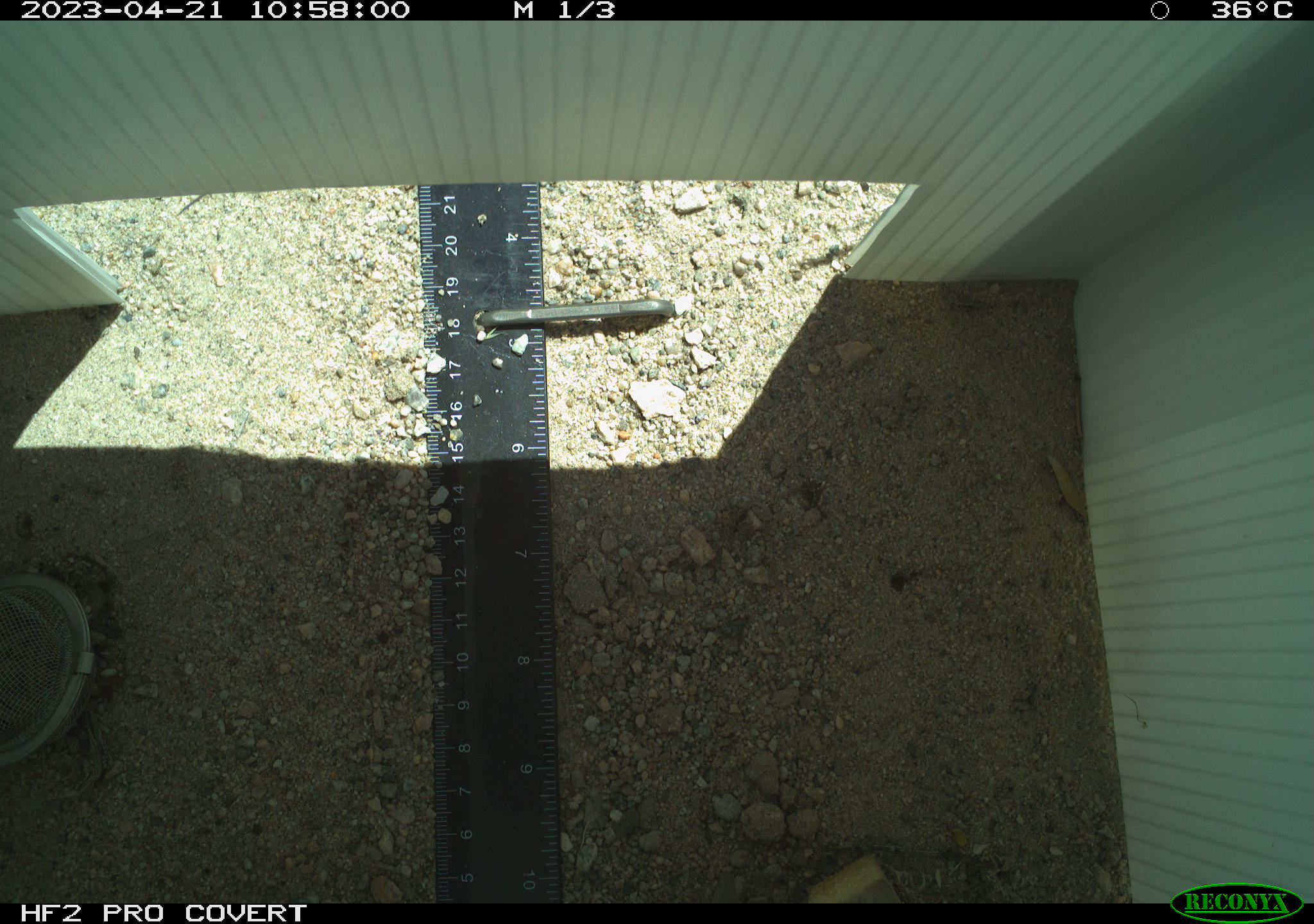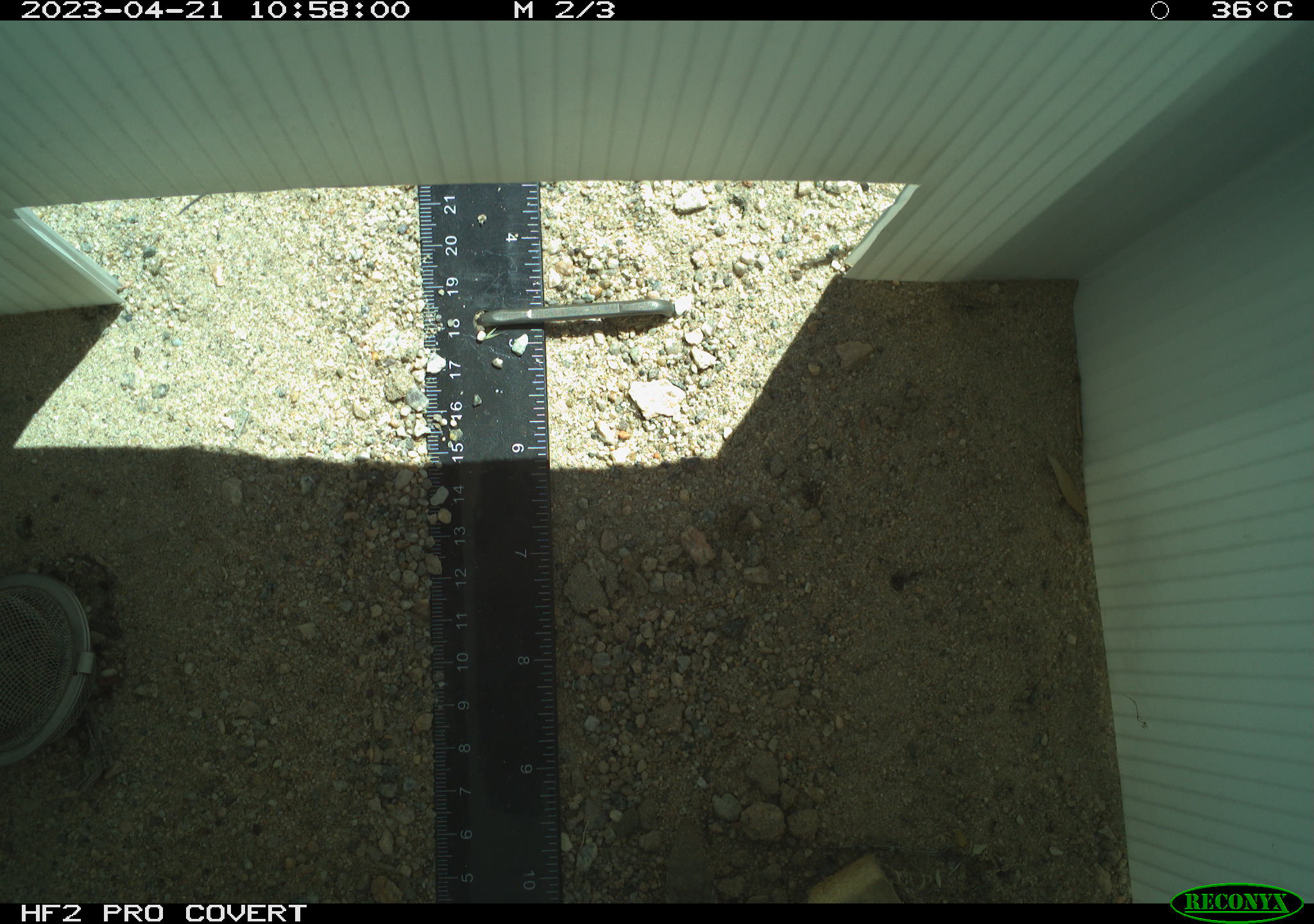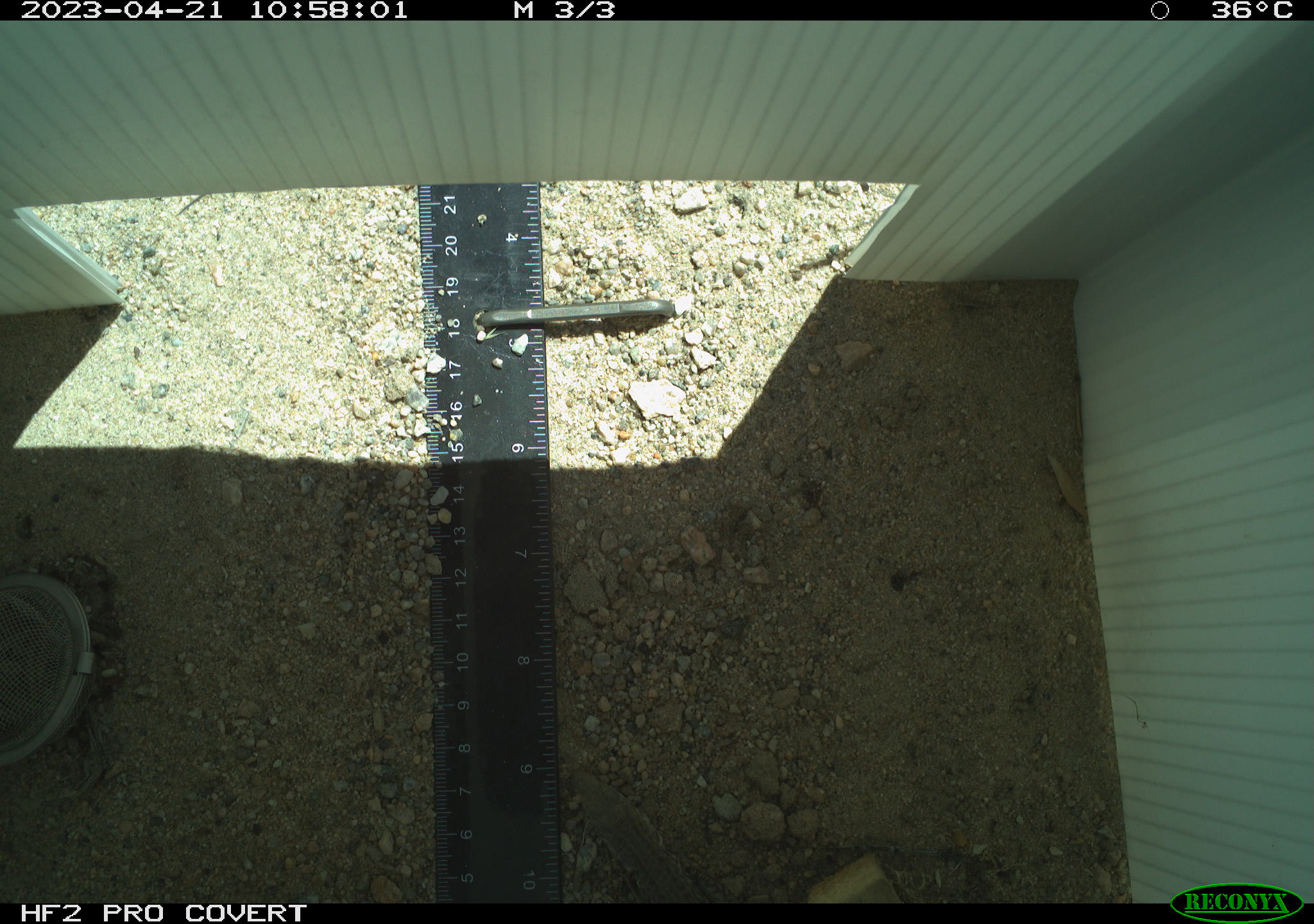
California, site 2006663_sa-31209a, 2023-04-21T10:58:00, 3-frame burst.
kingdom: Animalia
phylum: Chordata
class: Reptilia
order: Squamata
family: Teiidae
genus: Aspidoscelis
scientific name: Aspidoscelis tigris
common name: western whiptail